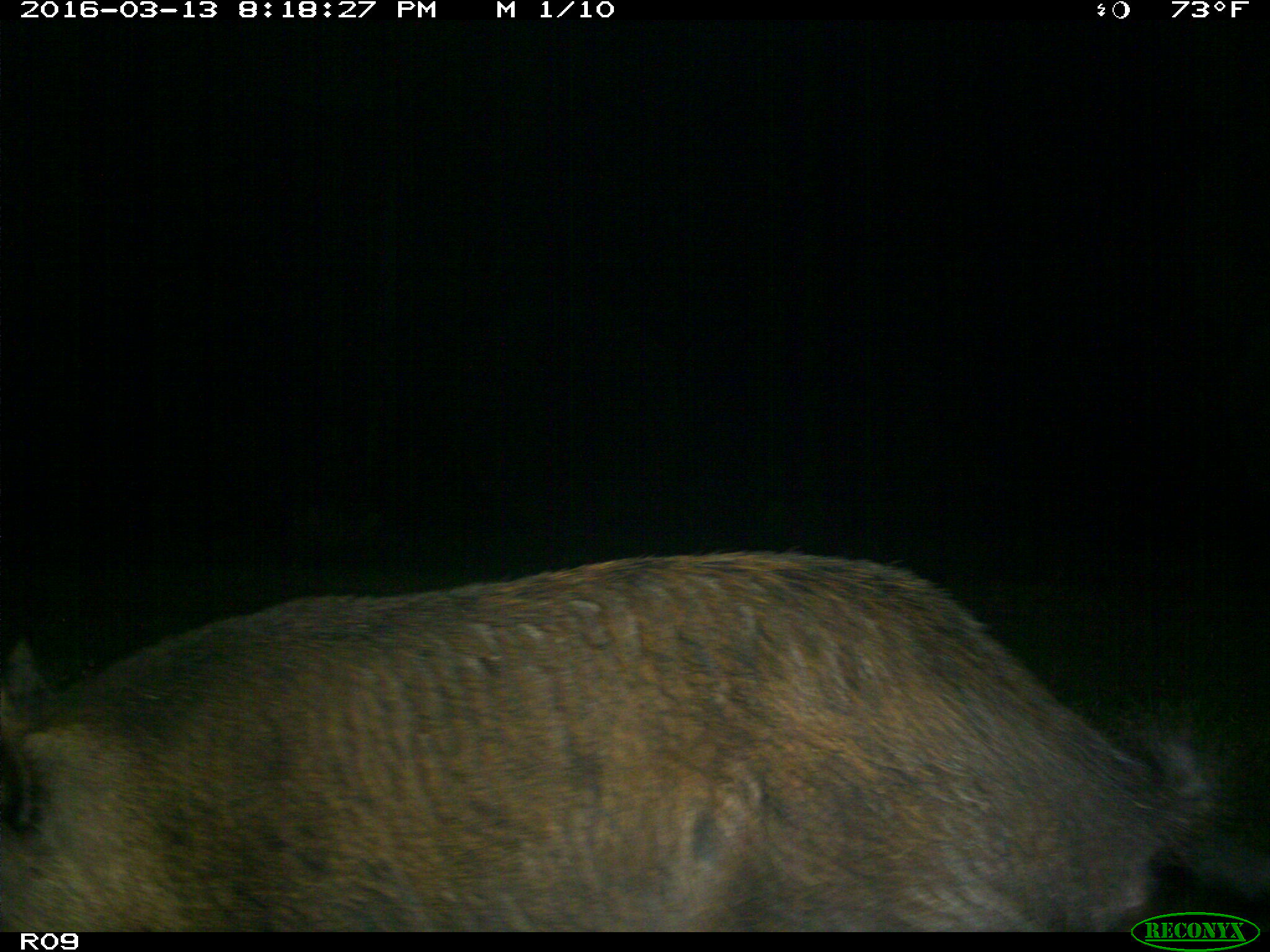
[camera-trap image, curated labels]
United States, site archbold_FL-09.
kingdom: Animalia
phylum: Chordata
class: Mammalia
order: Artiodactyla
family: Suidae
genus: Sus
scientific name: Sus scrofa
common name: wild boar